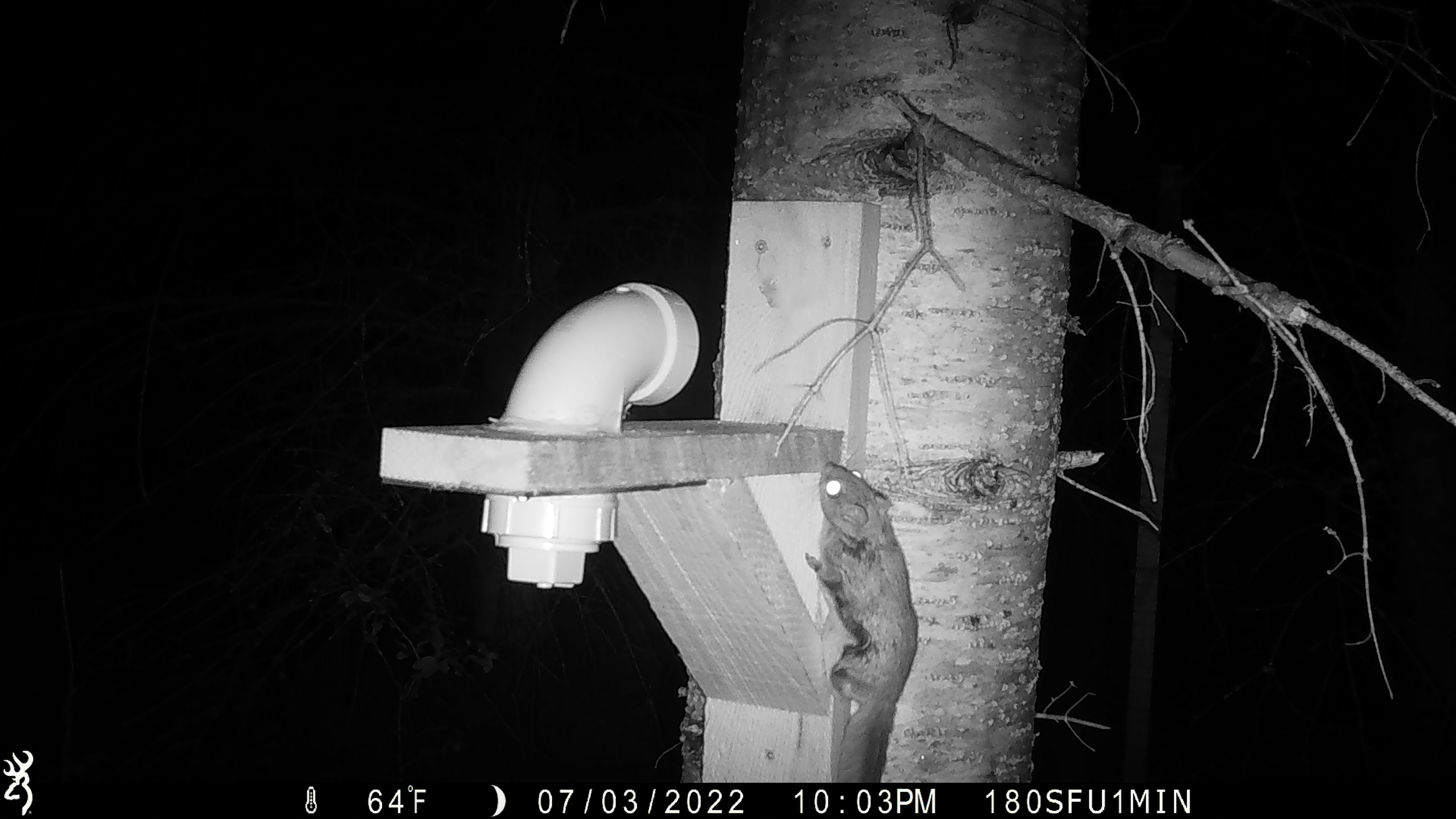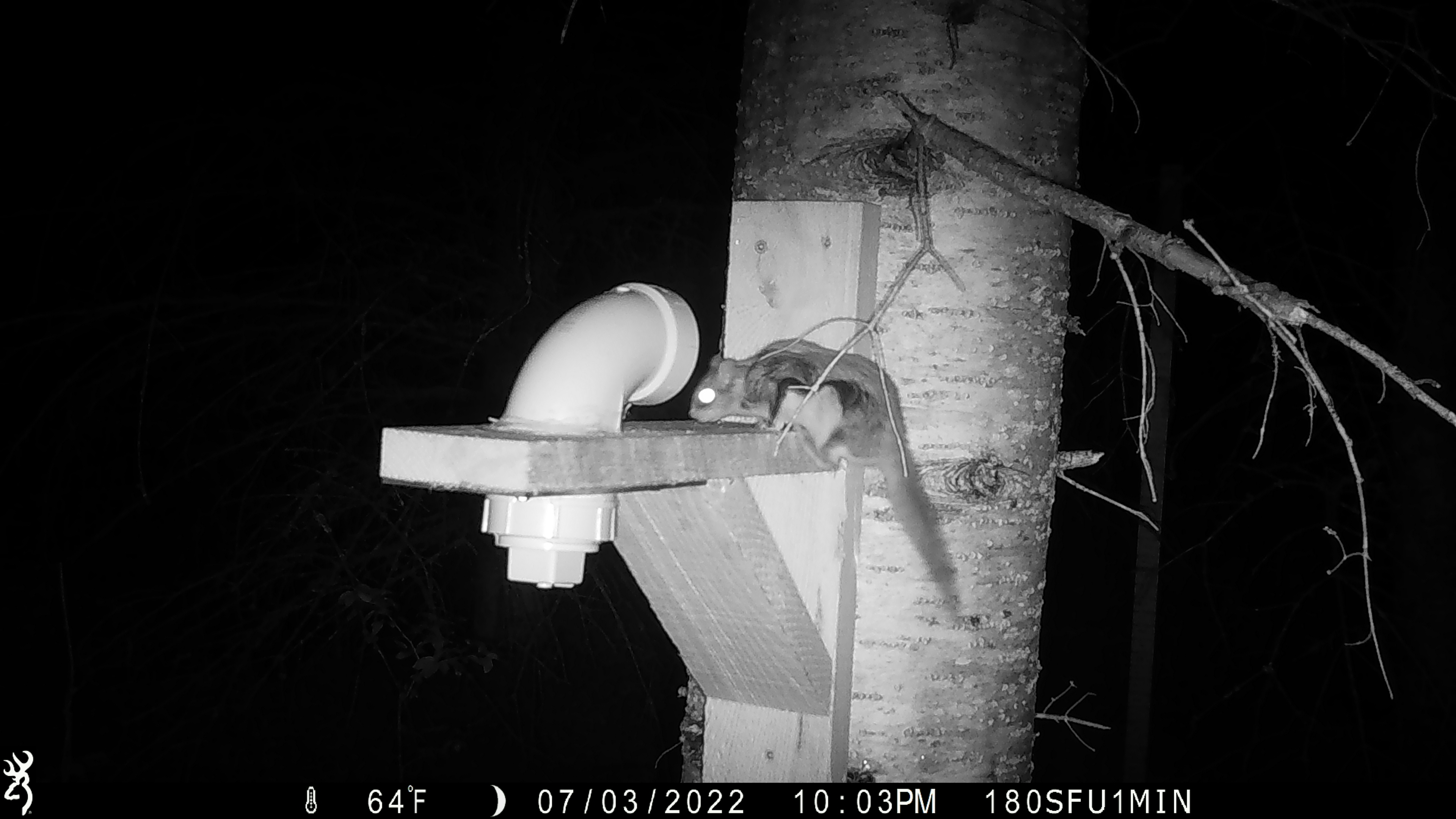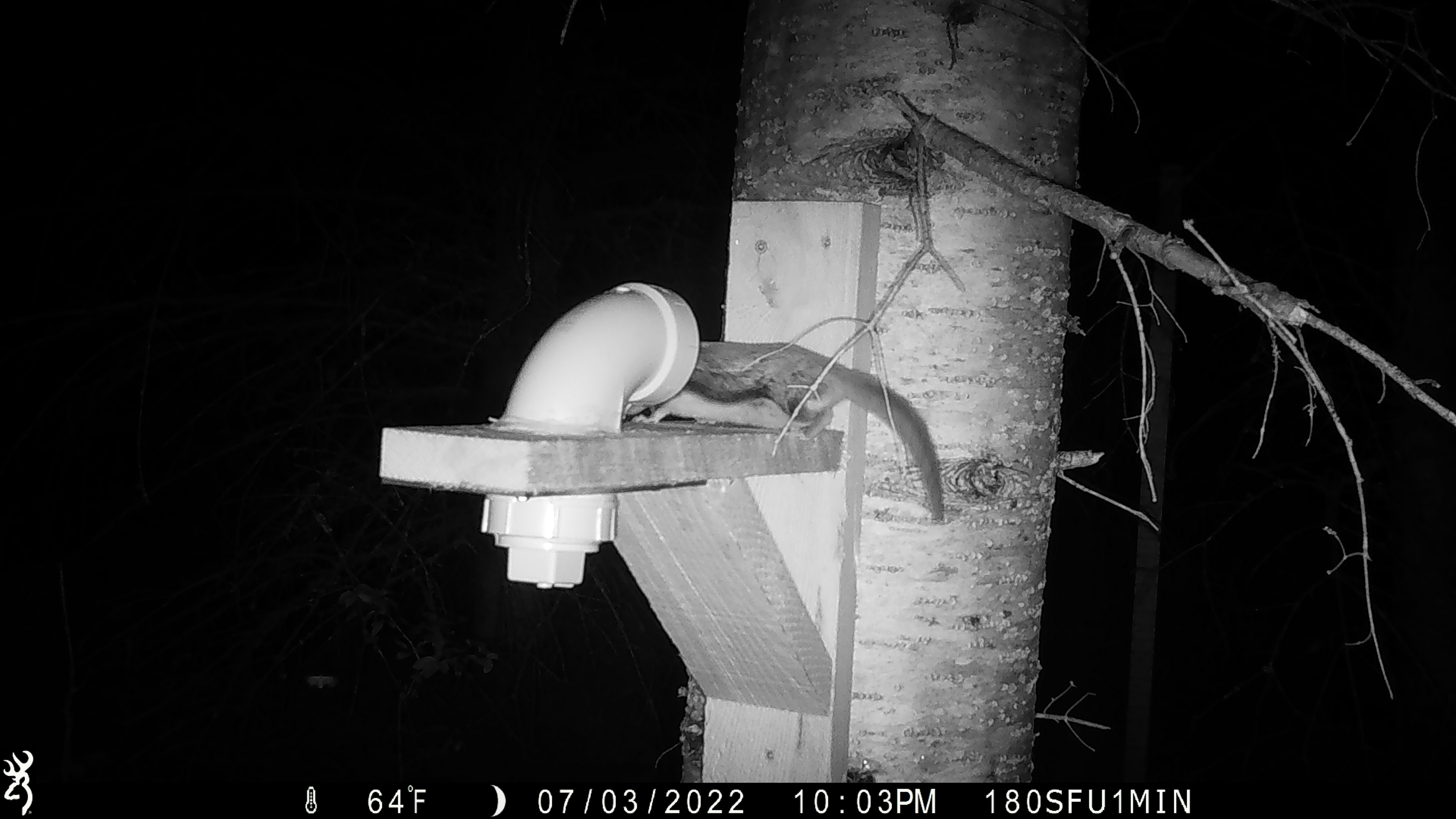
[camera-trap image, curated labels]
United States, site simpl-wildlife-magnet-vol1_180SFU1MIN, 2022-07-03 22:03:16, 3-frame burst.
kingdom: Animalia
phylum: Chordata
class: Mammalia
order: Rodentia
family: Sciuridae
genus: Glaucomys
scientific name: Glaucomys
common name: flying squirrel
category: flying squirrel sp.